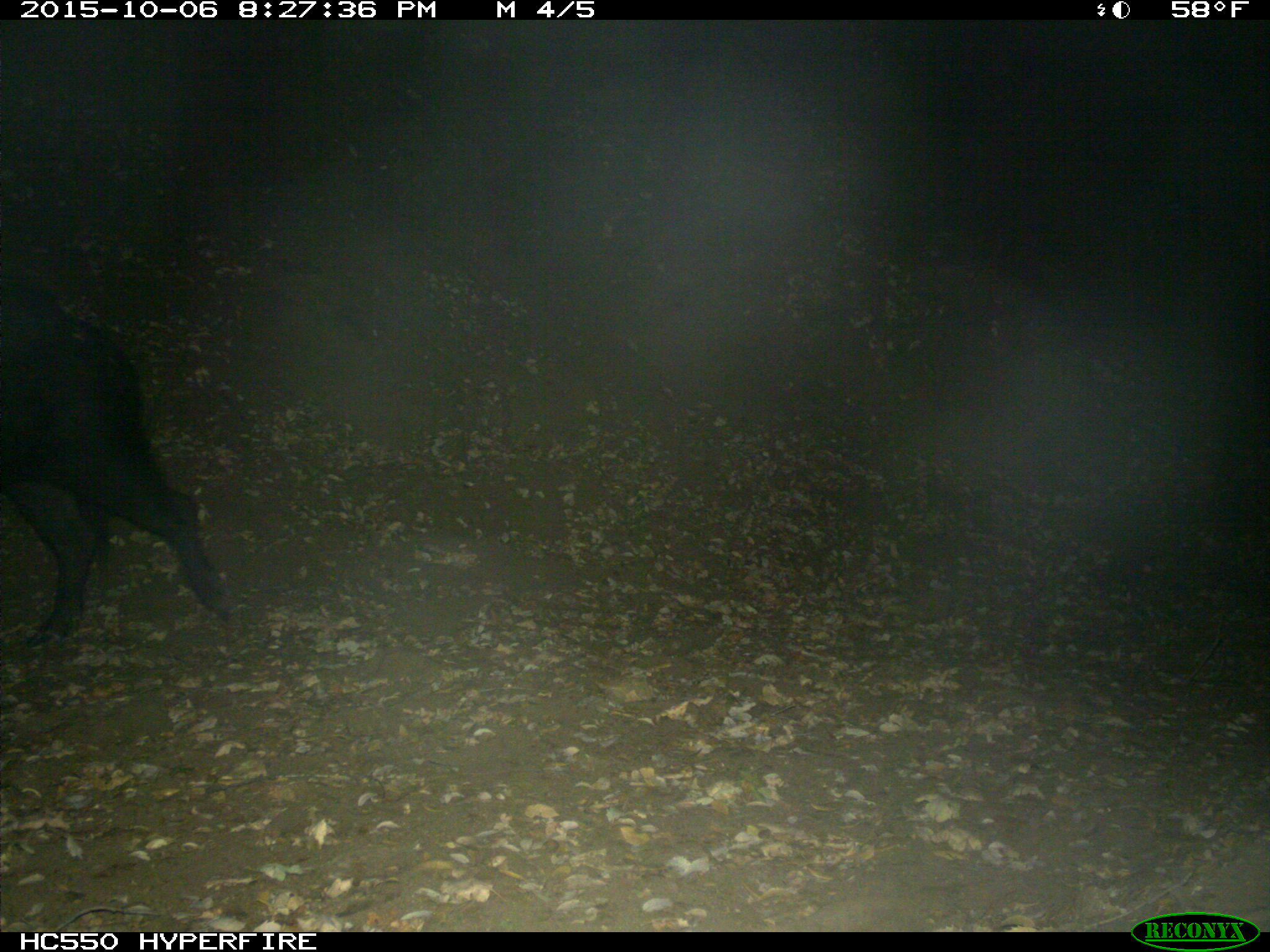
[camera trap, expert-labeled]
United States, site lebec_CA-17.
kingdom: Animalia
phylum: Chordata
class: Mammalia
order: Artiodactyla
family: Suidae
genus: Sus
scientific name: Sus scrofa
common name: wild boar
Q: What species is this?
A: Sus scrofa (wild boar).